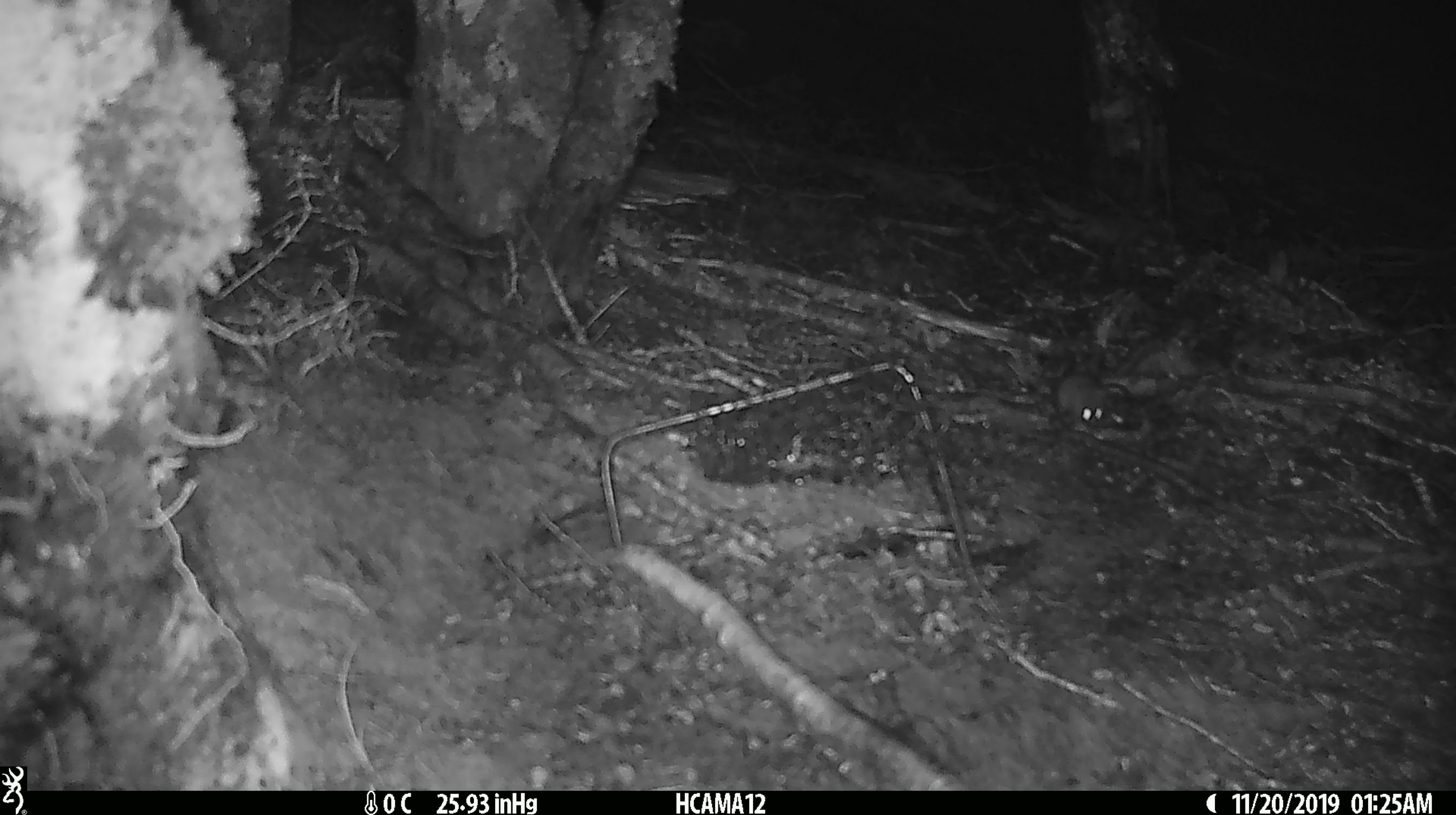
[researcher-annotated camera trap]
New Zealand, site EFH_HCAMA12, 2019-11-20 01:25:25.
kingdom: Animalia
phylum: Chordata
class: Mammalia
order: Rodentia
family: Muridae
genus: Mus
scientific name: Mus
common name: mouse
Mouse (Mus).